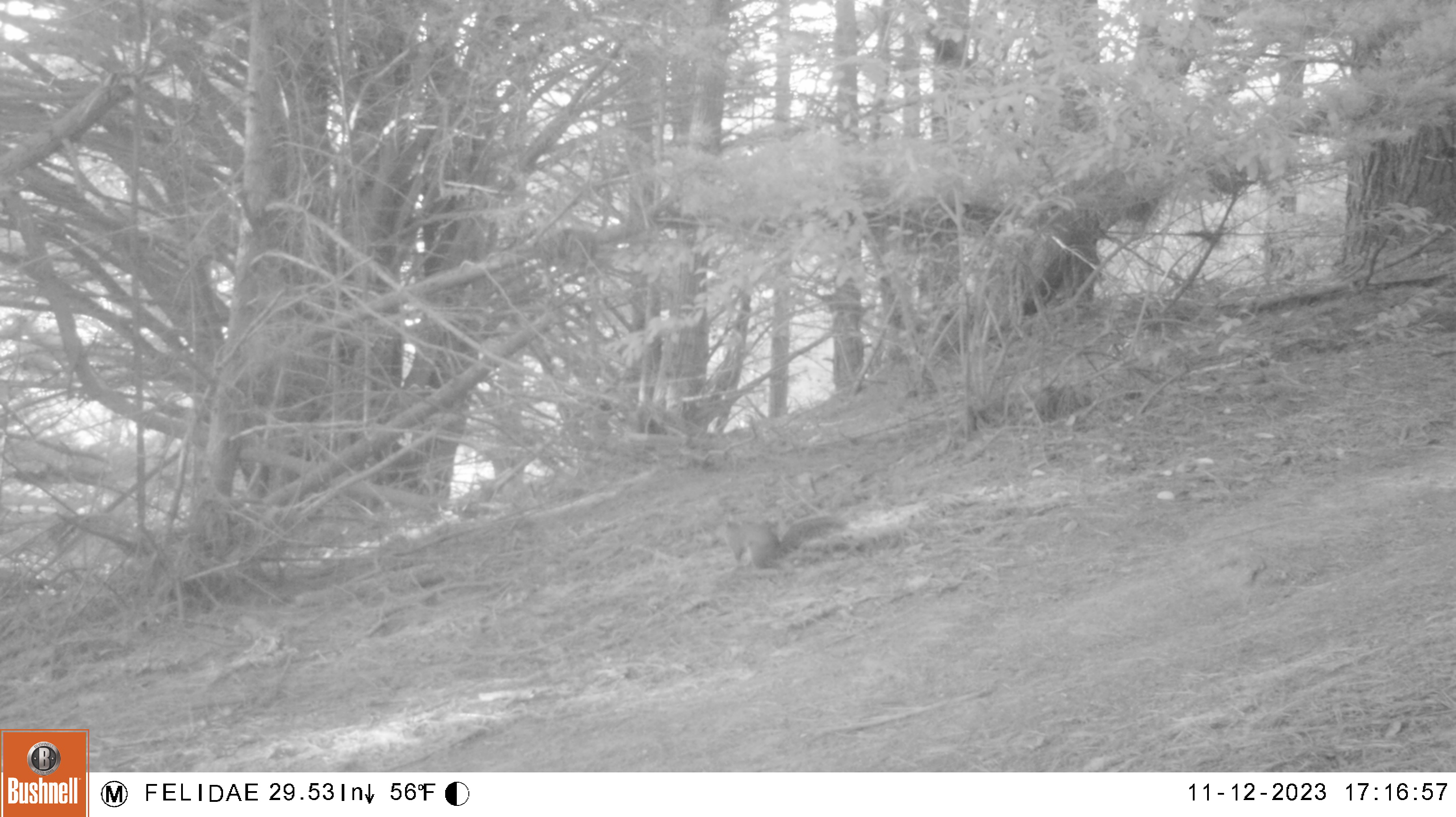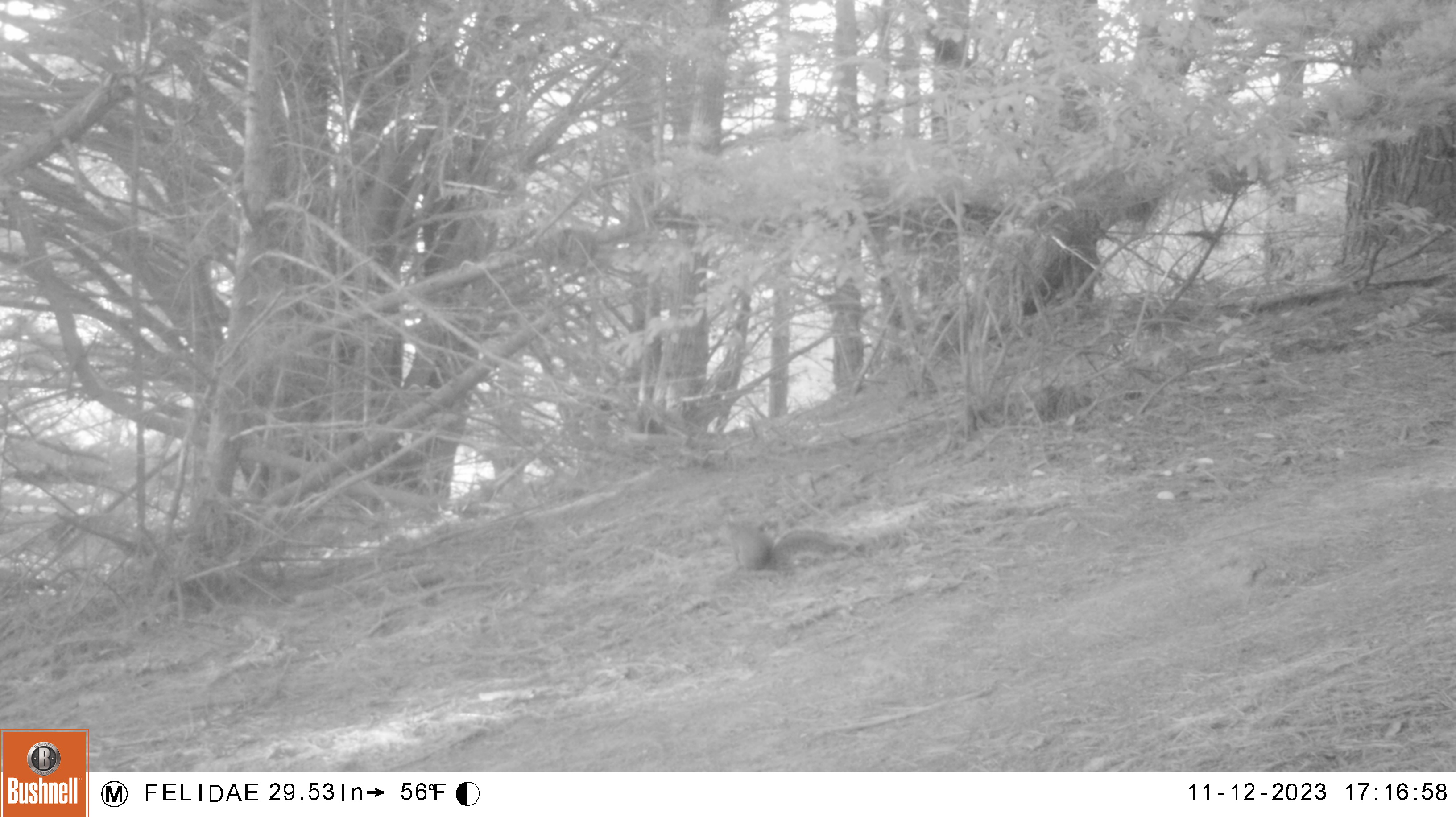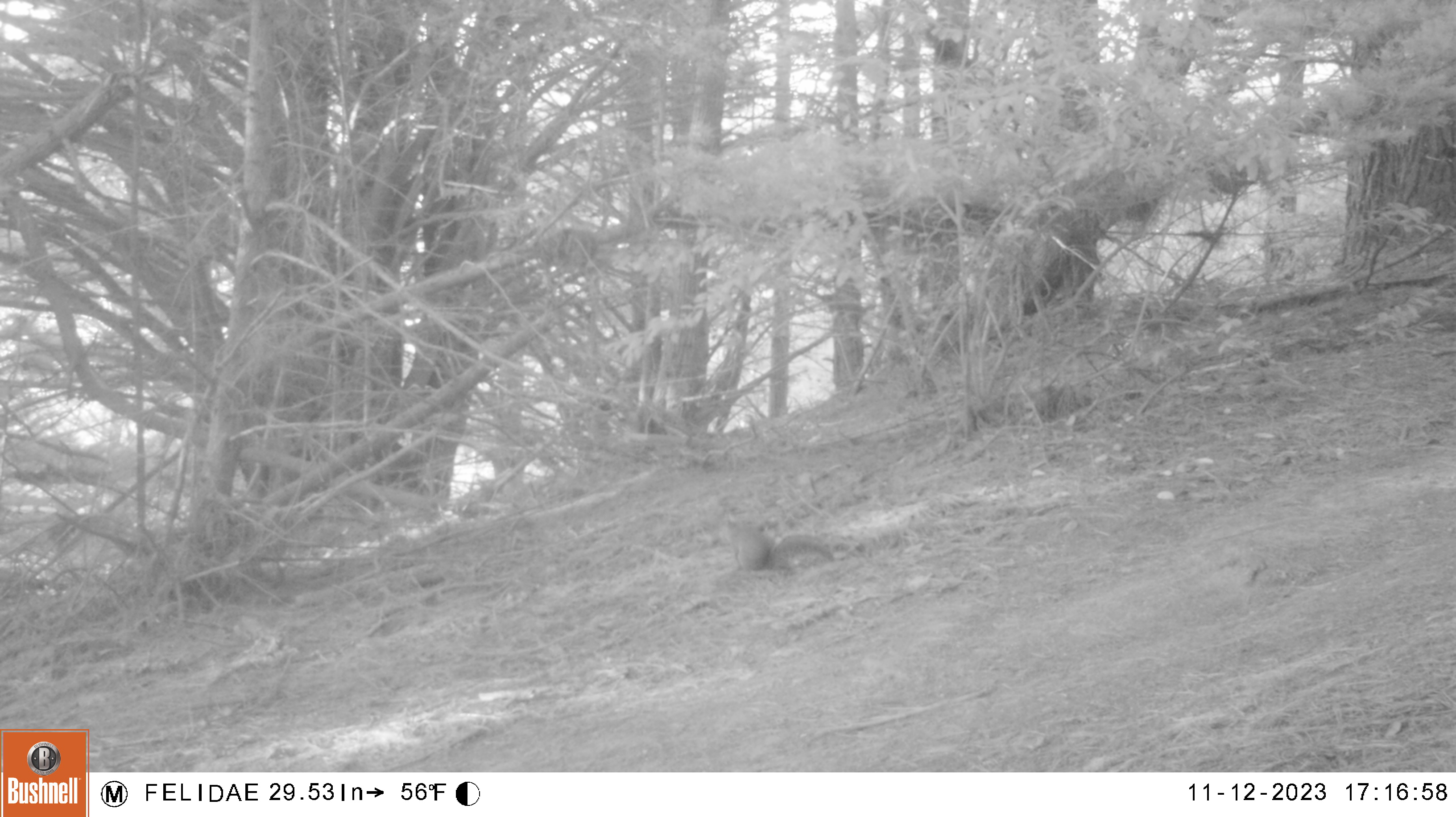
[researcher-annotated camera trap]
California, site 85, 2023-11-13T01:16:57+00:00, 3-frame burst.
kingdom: Animalia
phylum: Chordata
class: Mammalia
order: Rodentia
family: Sciuridae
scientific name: Sciuridae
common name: squirrel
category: unknown squirrel